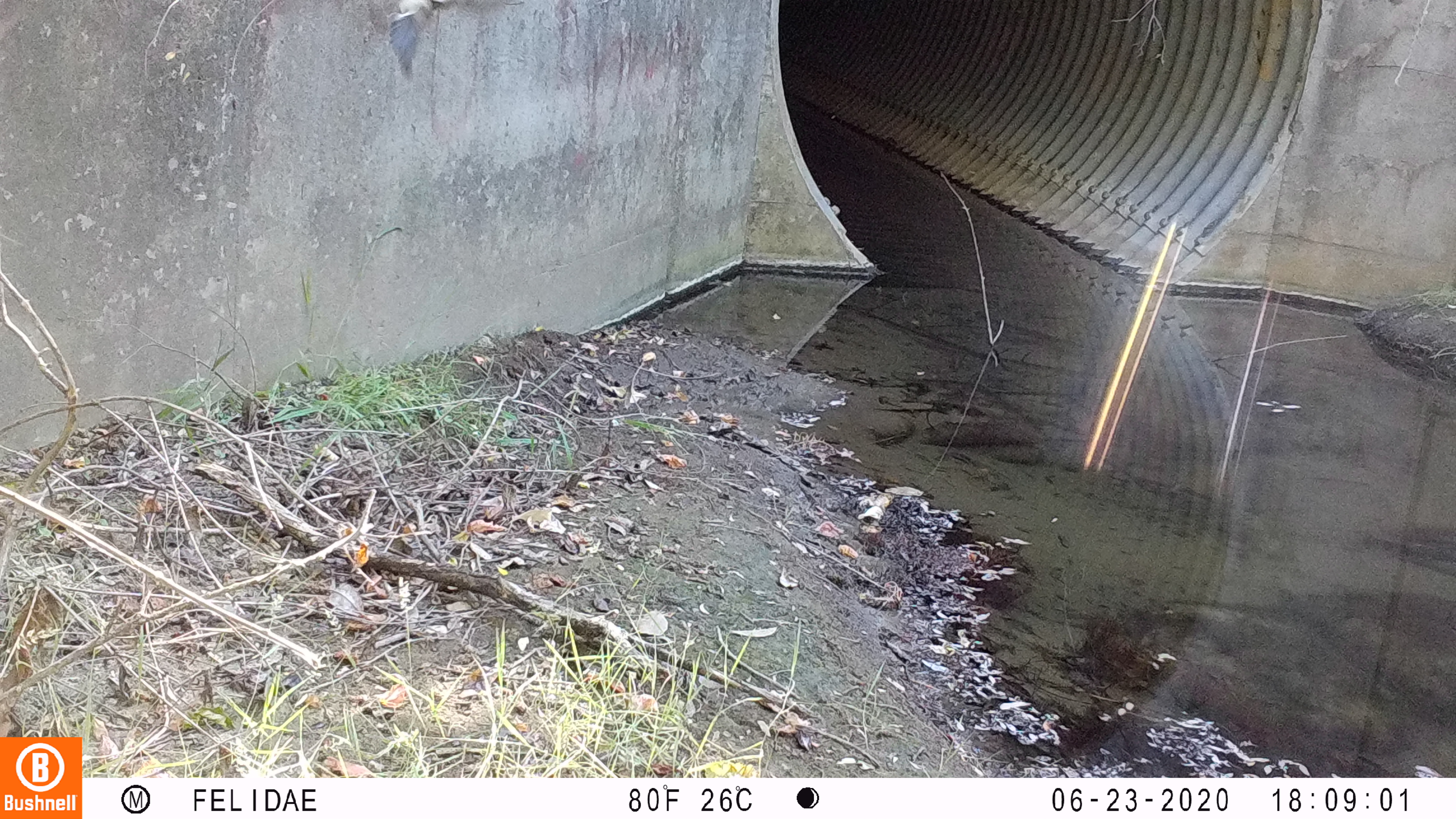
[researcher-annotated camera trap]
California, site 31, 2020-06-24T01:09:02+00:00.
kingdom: Animalia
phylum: Chordata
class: Aves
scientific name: Aves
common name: bird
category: unknown bird